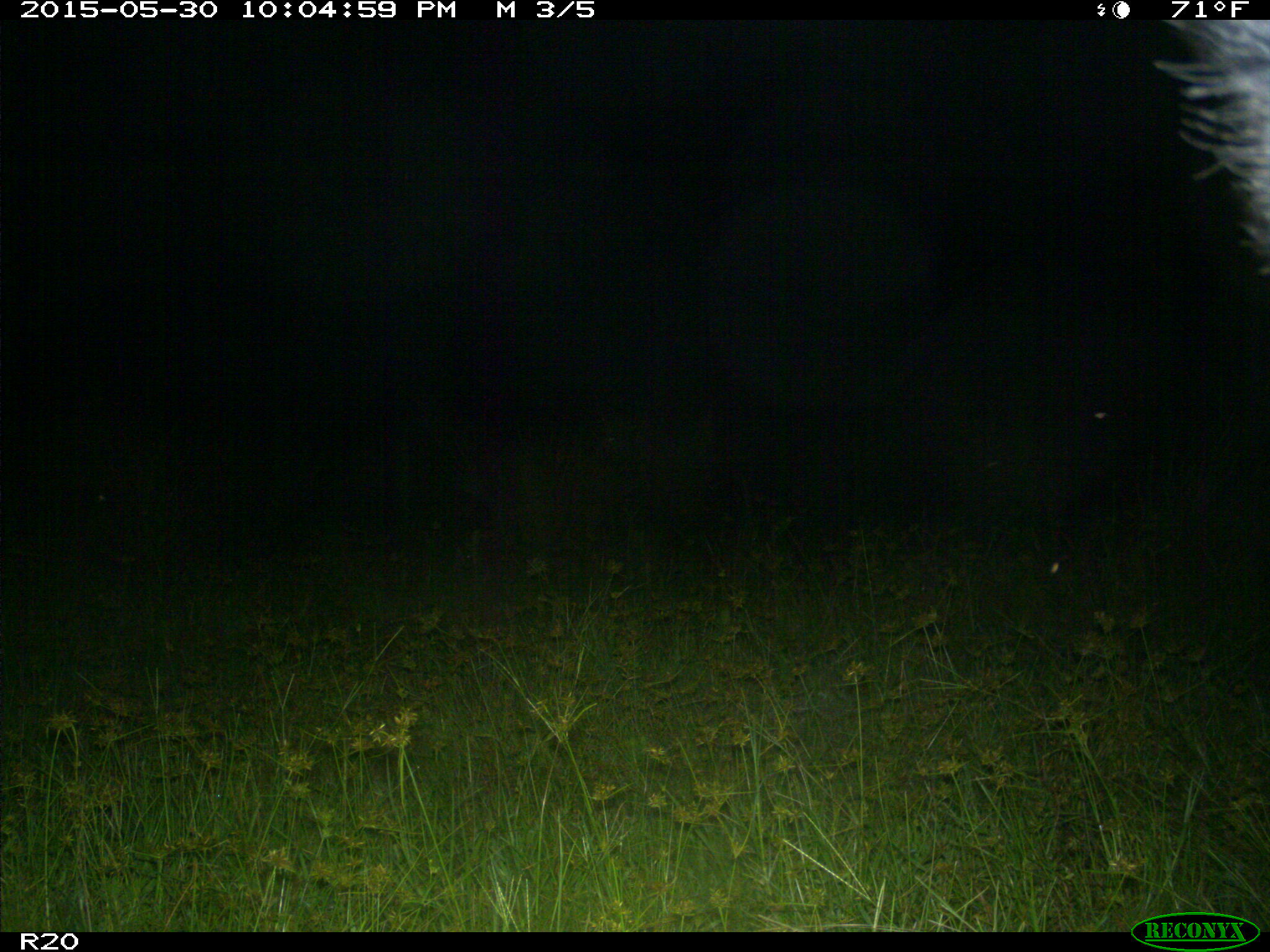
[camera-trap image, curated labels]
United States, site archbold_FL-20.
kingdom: Animalia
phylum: Chordata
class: Mammalia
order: Artiodactyla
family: Suidae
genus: Sus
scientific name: Sus scrofa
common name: wild boar